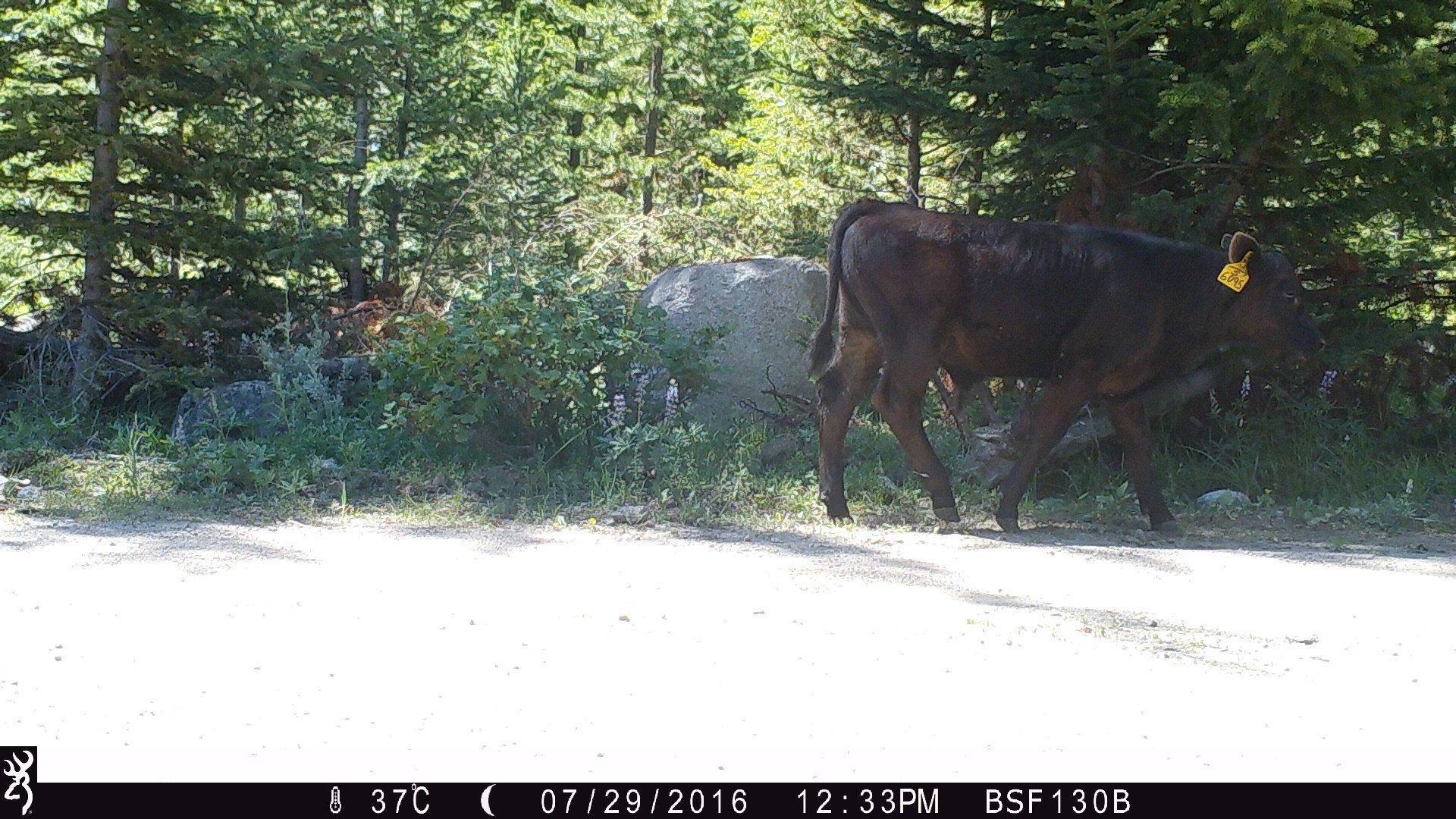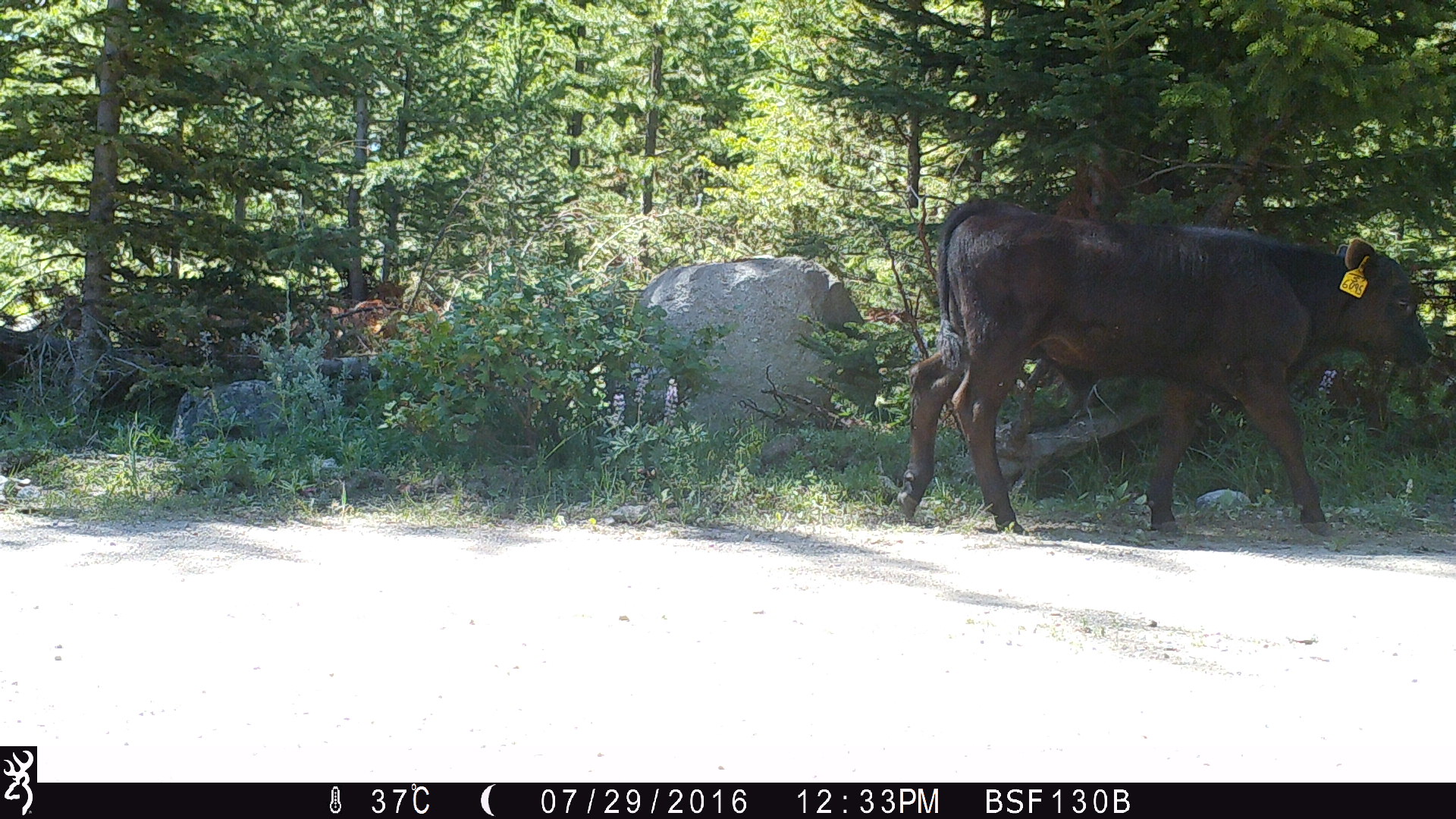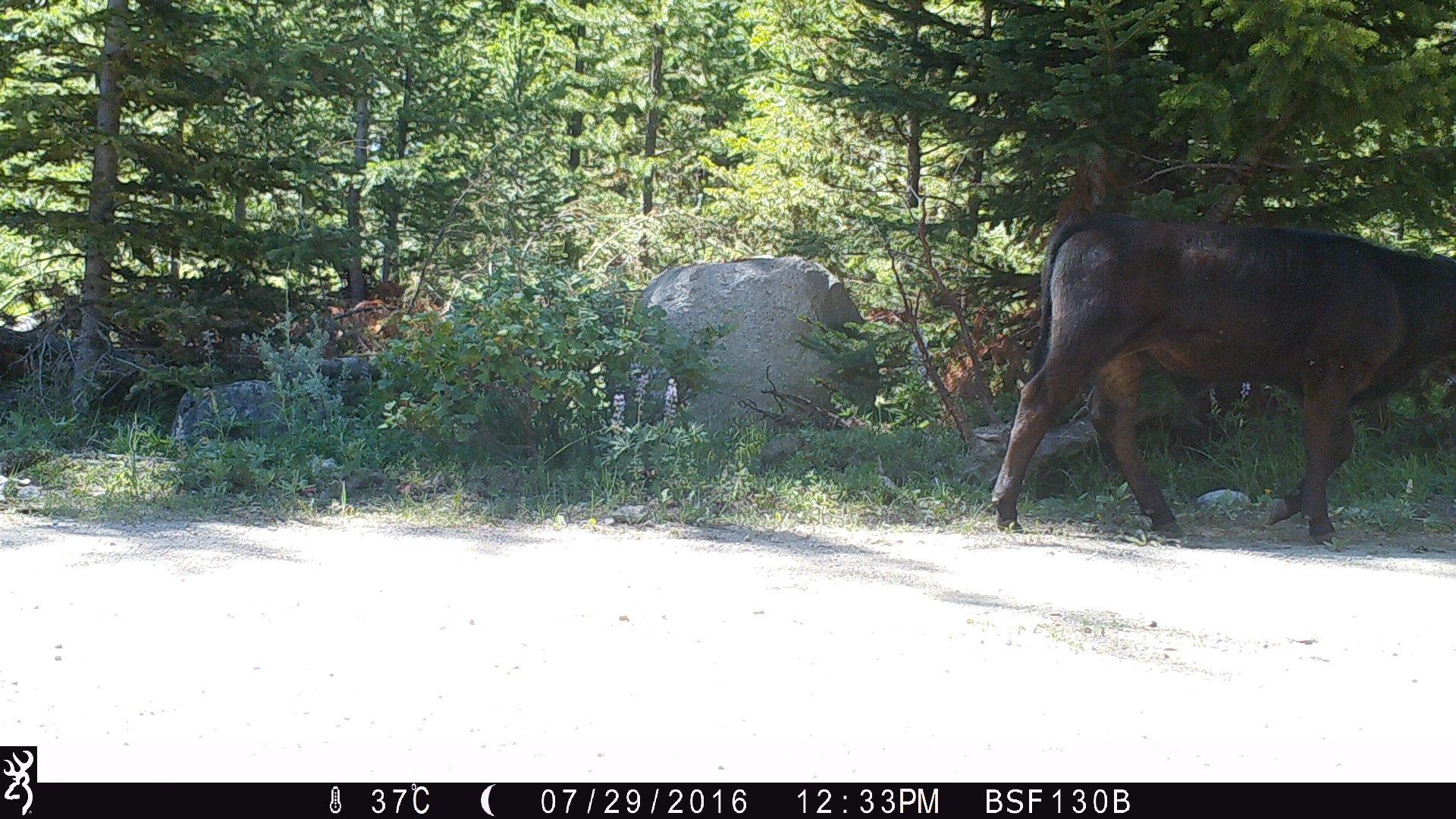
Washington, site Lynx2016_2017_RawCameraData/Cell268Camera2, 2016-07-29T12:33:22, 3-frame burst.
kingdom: Animalia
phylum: Chordata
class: Mammalia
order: Artiodactyla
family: Bovidae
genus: Bos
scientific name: Bos taurus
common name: domestic cattle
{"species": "domestic cattle (Bos taurus)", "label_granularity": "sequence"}